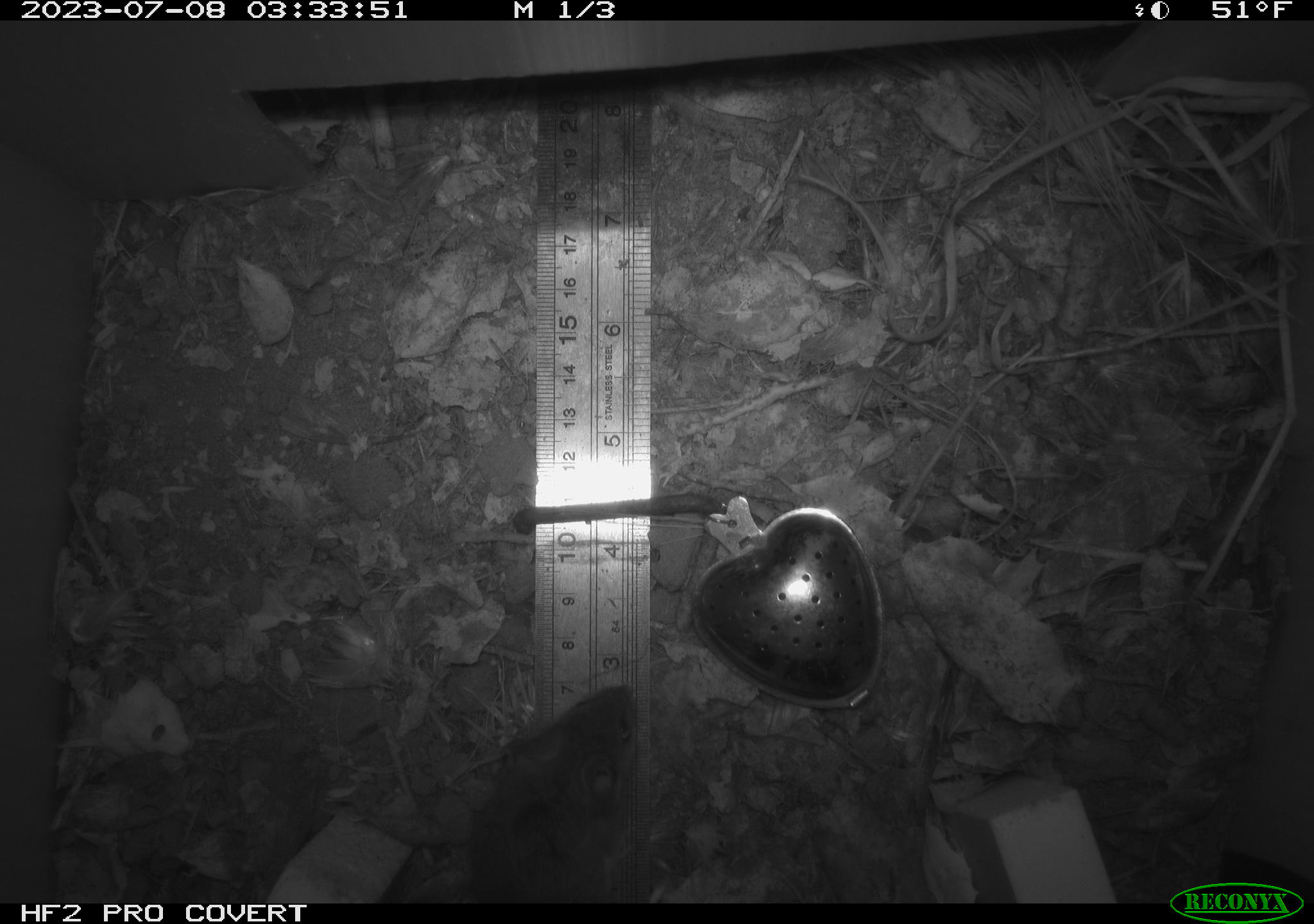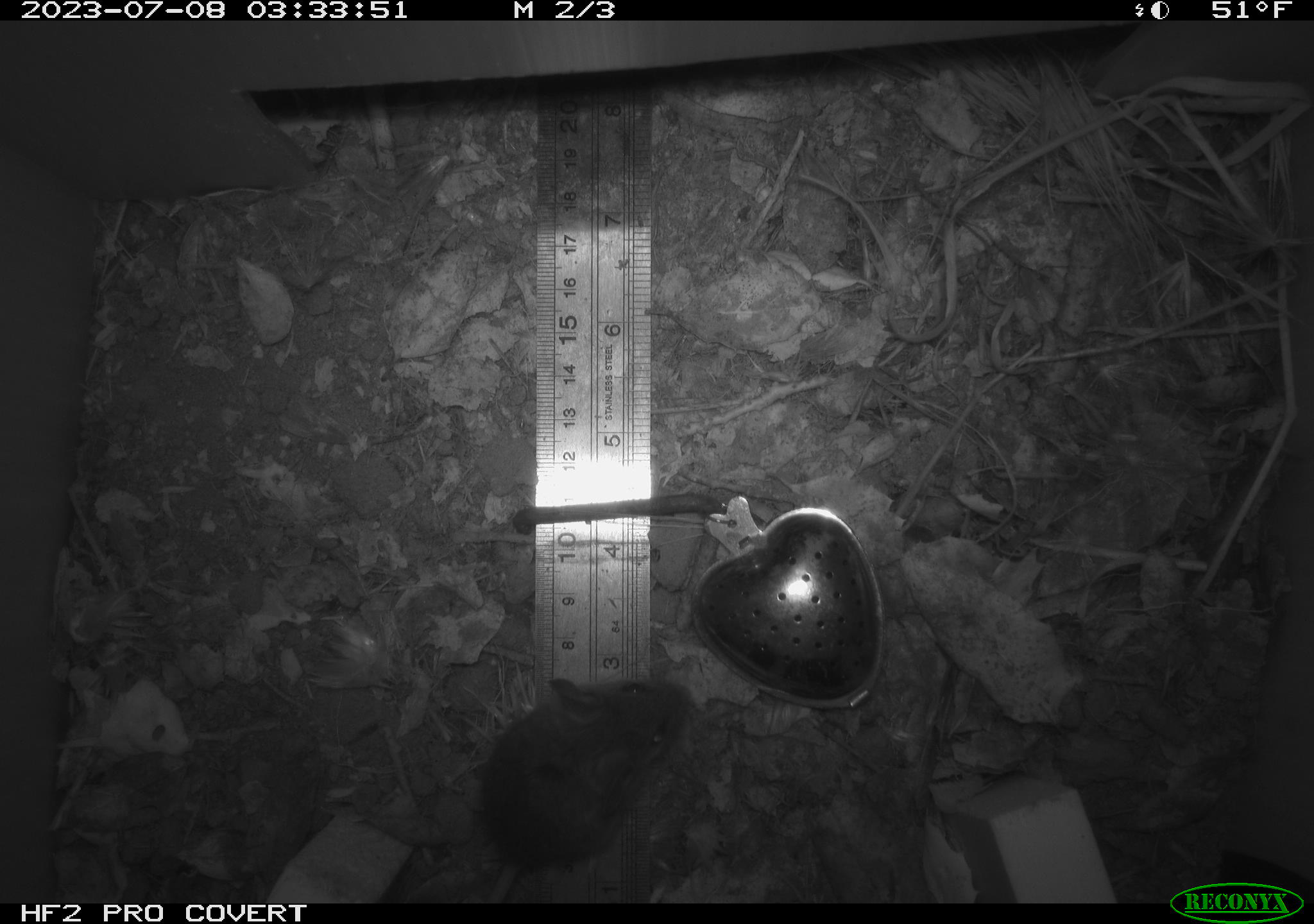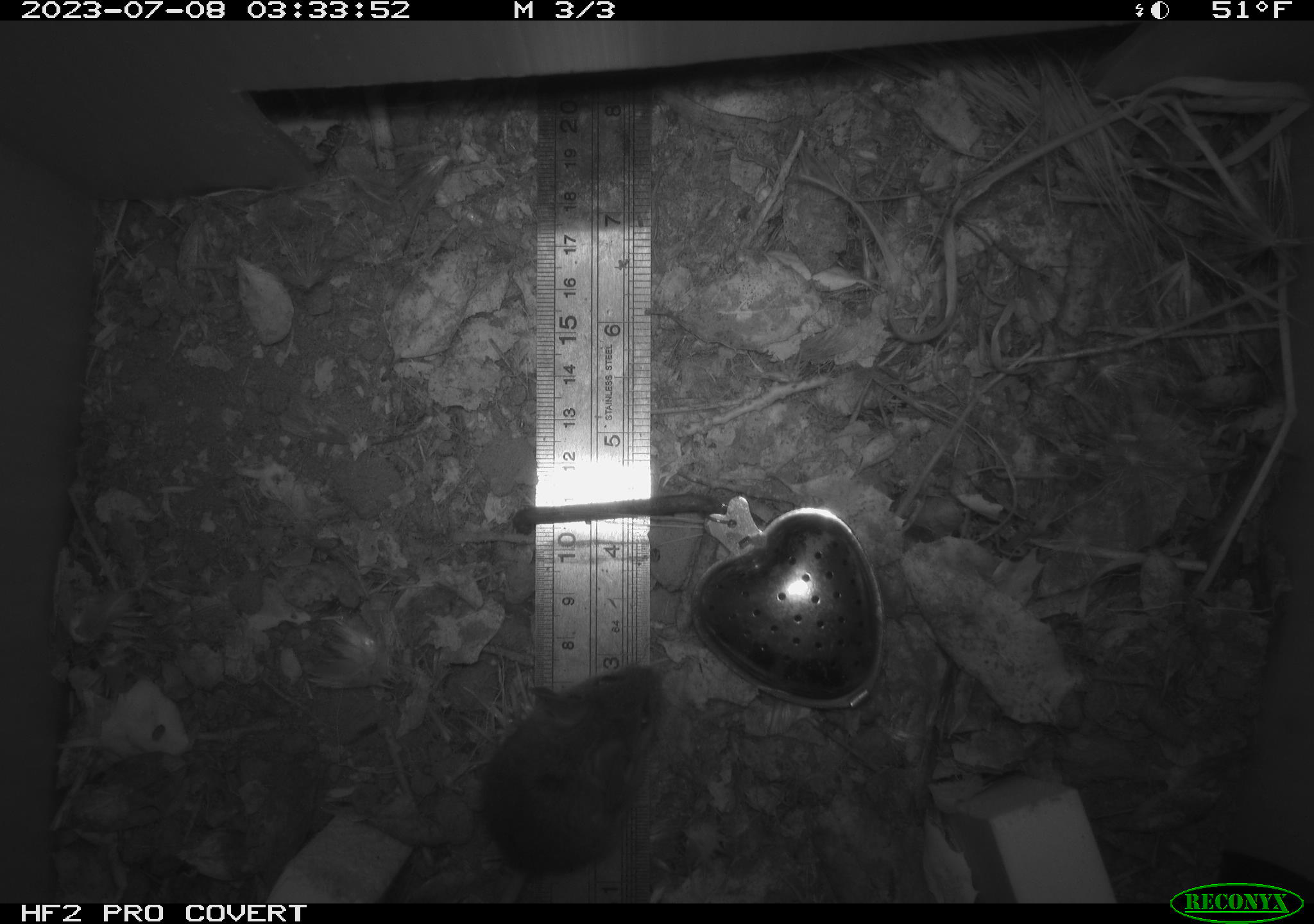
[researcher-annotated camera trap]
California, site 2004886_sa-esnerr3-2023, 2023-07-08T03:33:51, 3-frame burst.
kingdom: Animalia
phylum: Chordata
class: Mammalia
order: Rodentia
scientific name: Rodentia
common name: mouse species